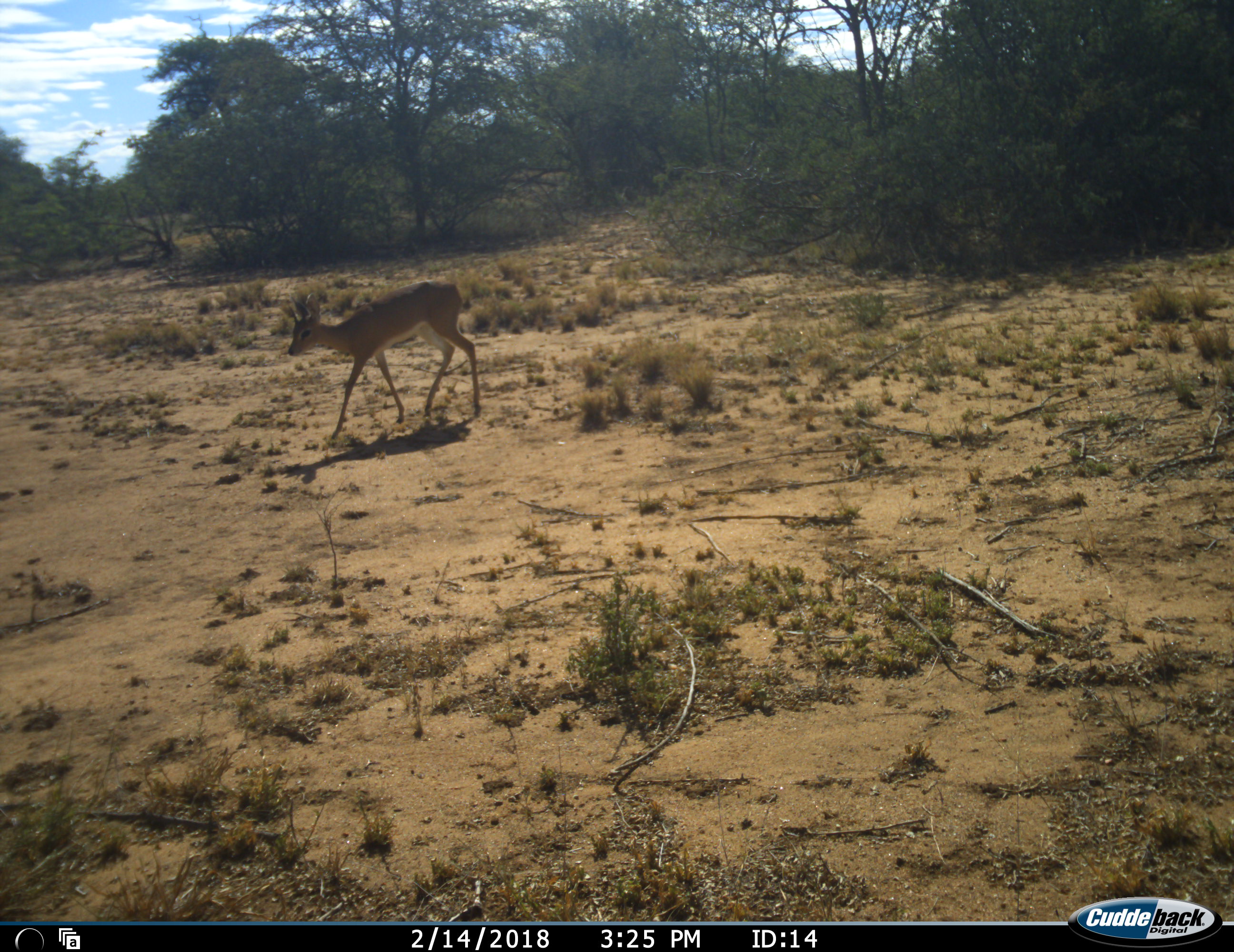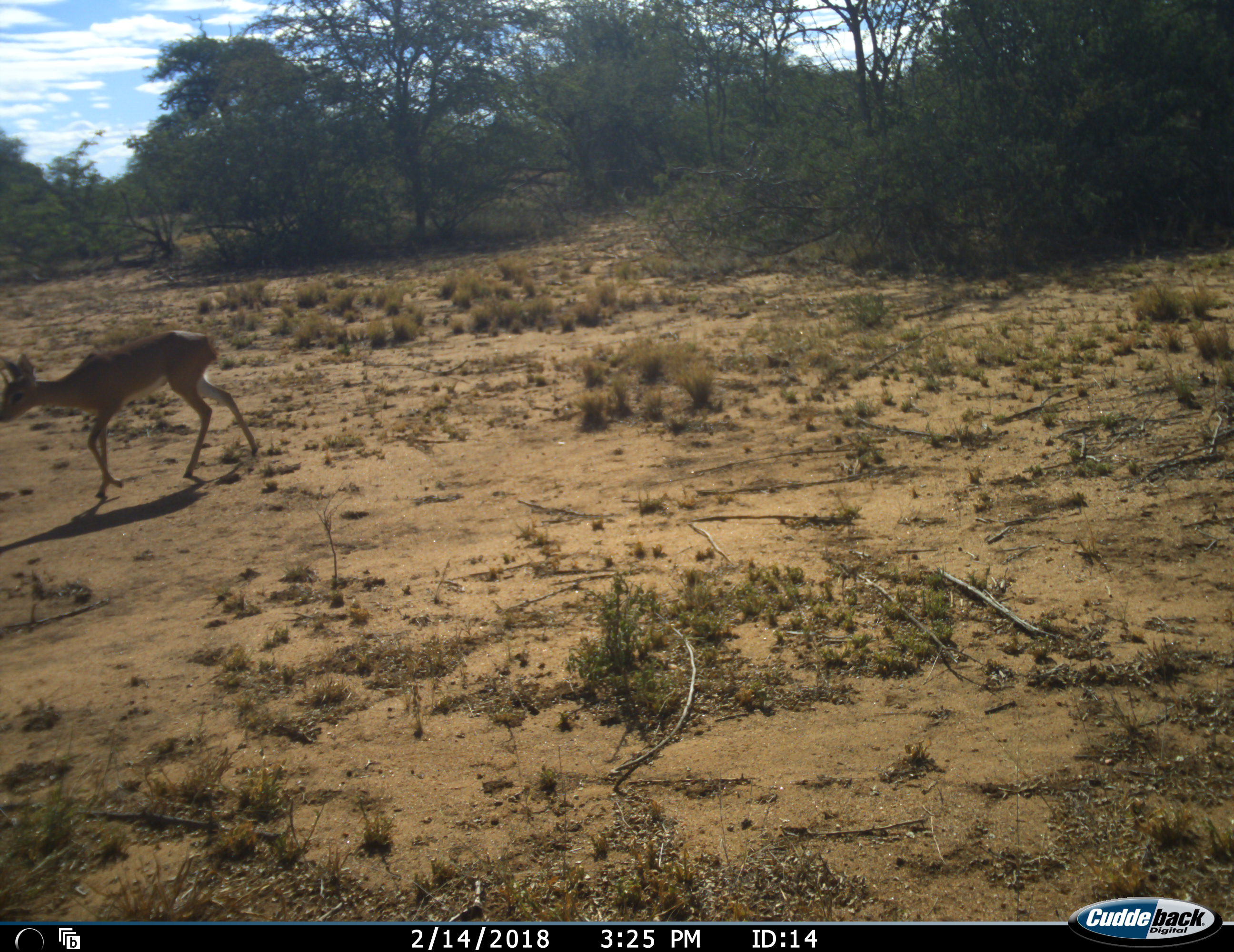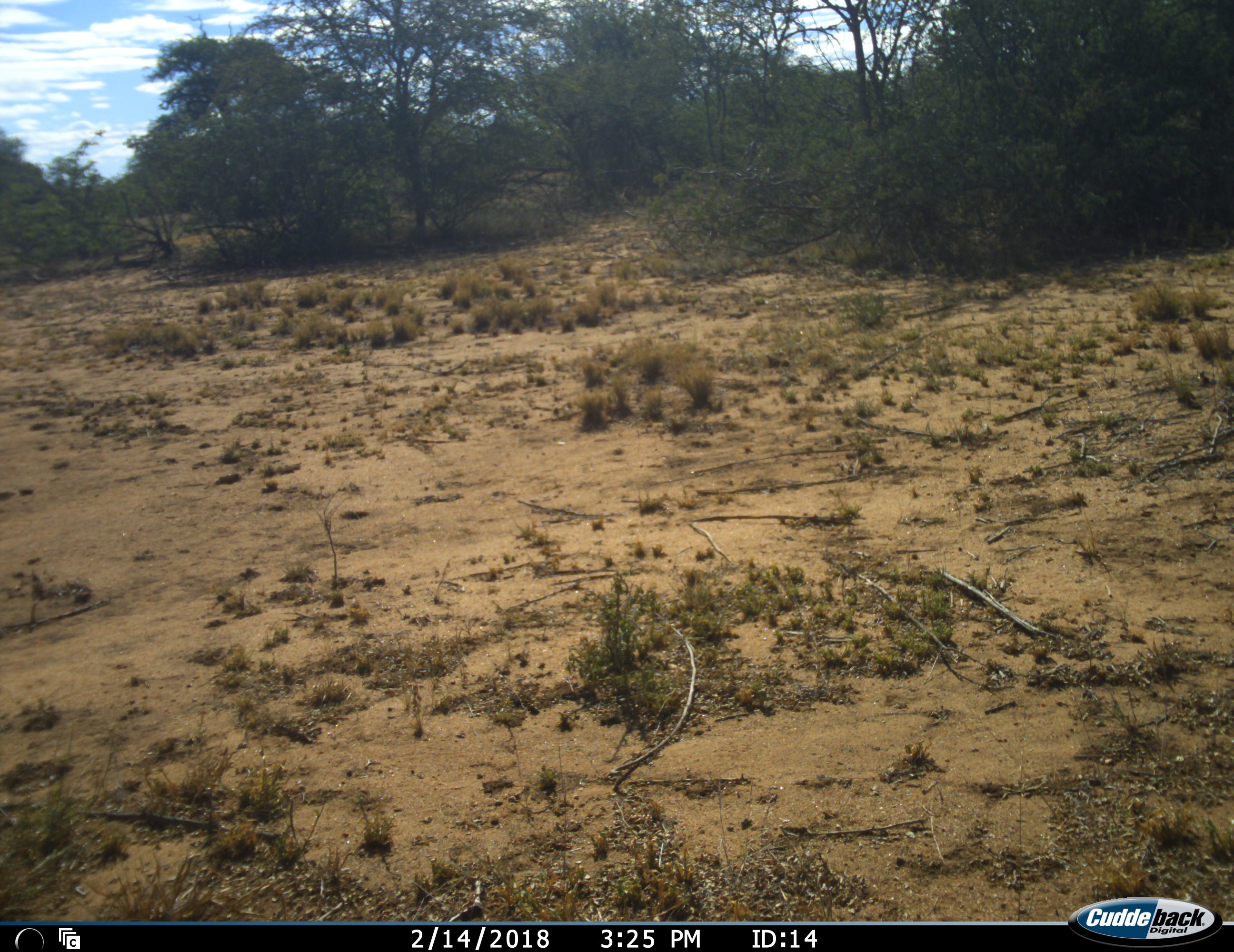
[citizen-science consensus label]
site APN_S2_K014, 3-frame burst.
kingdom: Animalia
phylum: Chordata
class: Mammalia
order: Artiodactyla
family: Bovidae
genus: Raphicerus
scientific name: Raphicerus campestris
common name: steenbok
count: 1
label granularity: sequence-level